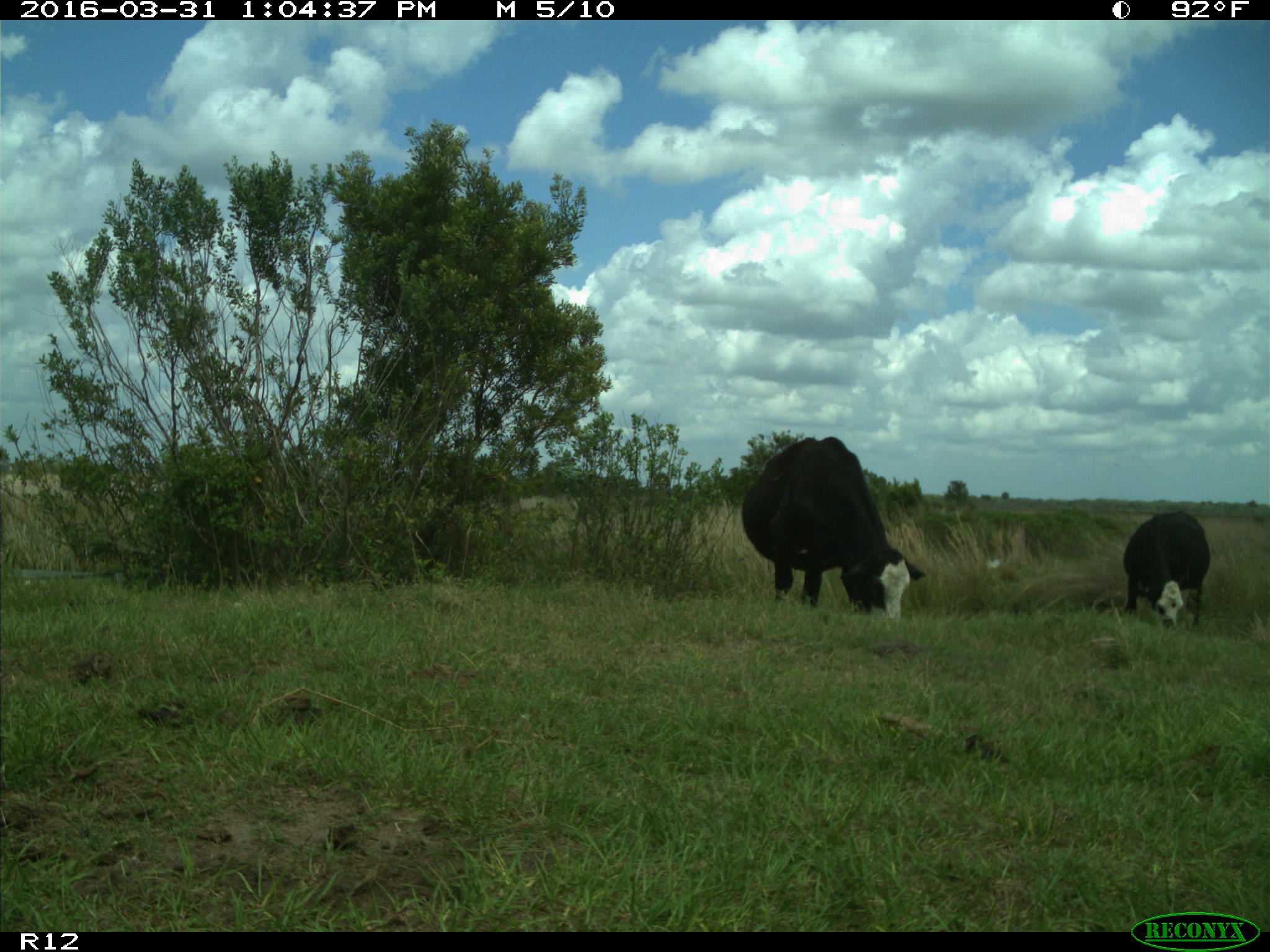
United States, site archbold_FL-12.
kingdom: Animalia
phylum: Chordata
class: Mammalia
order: Artiodactyla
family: Bovidae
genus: Bos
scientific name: Bos taurus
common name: domestic cow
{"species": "Bos taurus (domestic cow)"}